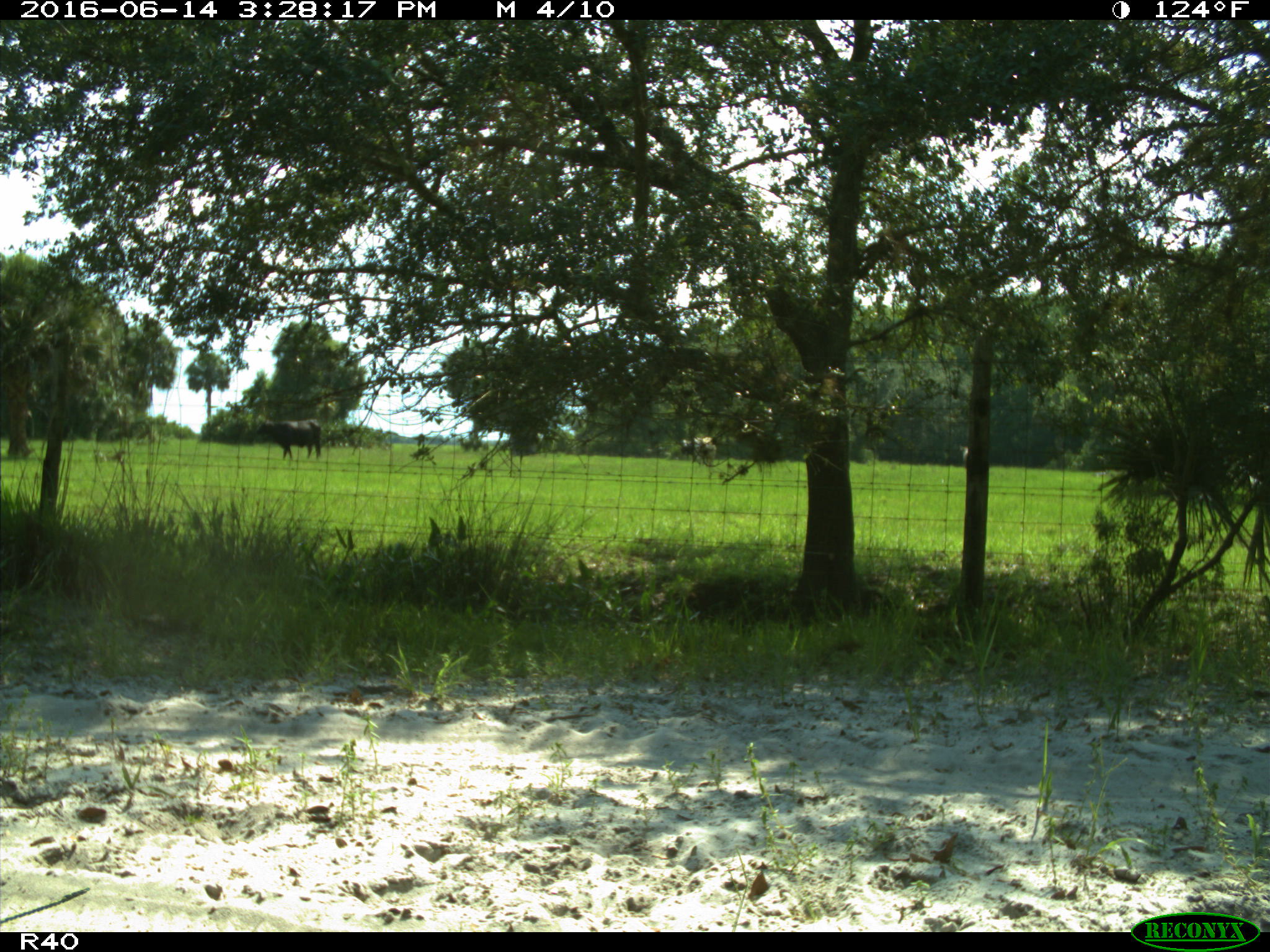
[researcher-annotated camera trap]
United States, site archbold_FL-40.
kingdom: Animalia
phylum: Chordata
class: Mammalia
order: Artiodactyla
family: Bovidae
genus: Bos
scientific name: Bos taurus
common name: domestic cow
Bos taurus (domestic cow).